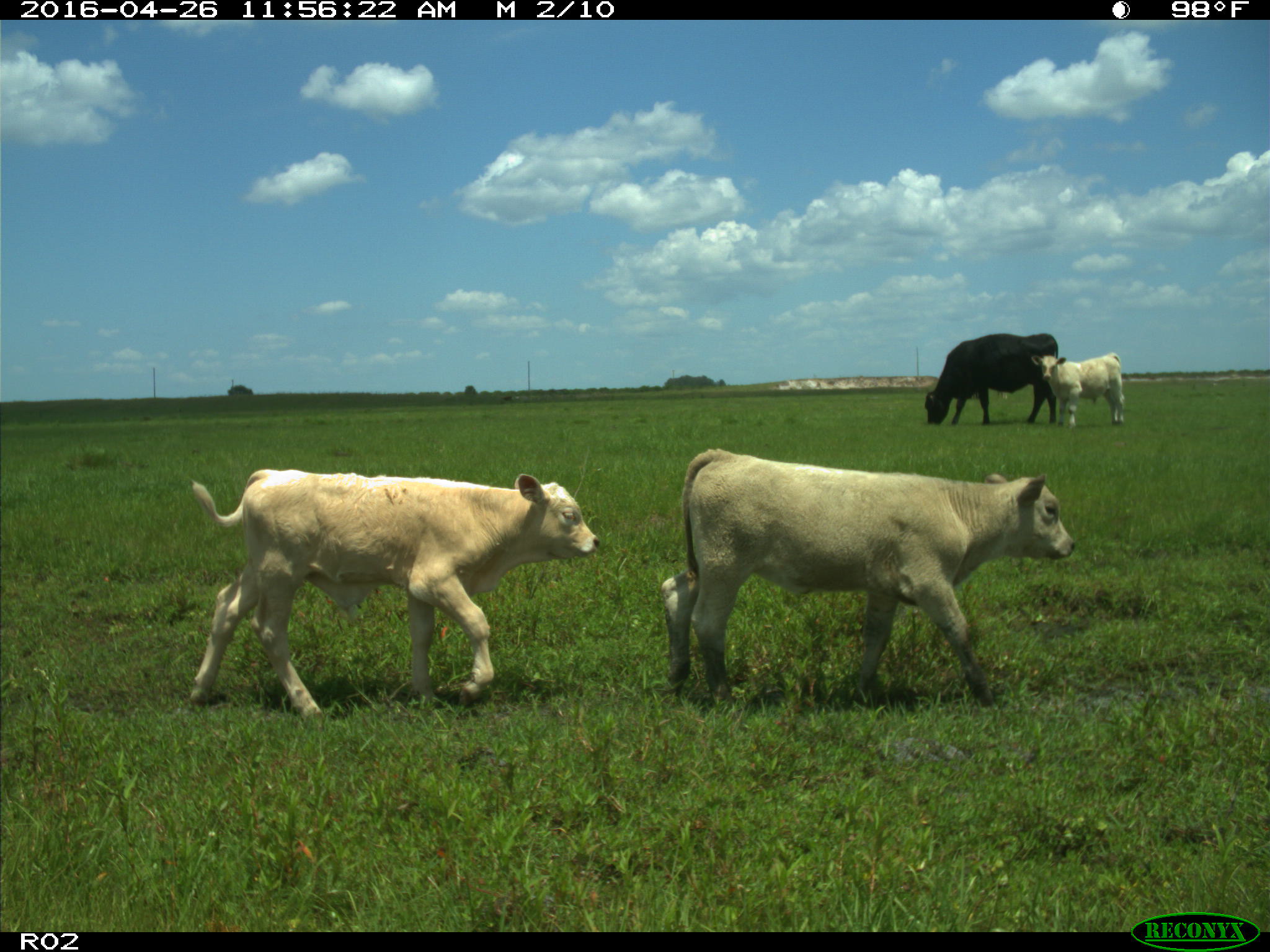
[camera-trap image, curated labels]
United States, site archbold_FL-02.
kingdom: Animalia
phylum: Chordata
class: Mammalia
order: Artiodactyla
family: Bovidae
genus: Bos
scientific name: Bos taurus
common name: domestic cow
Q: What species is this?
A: Bos taurus (domestic cow).